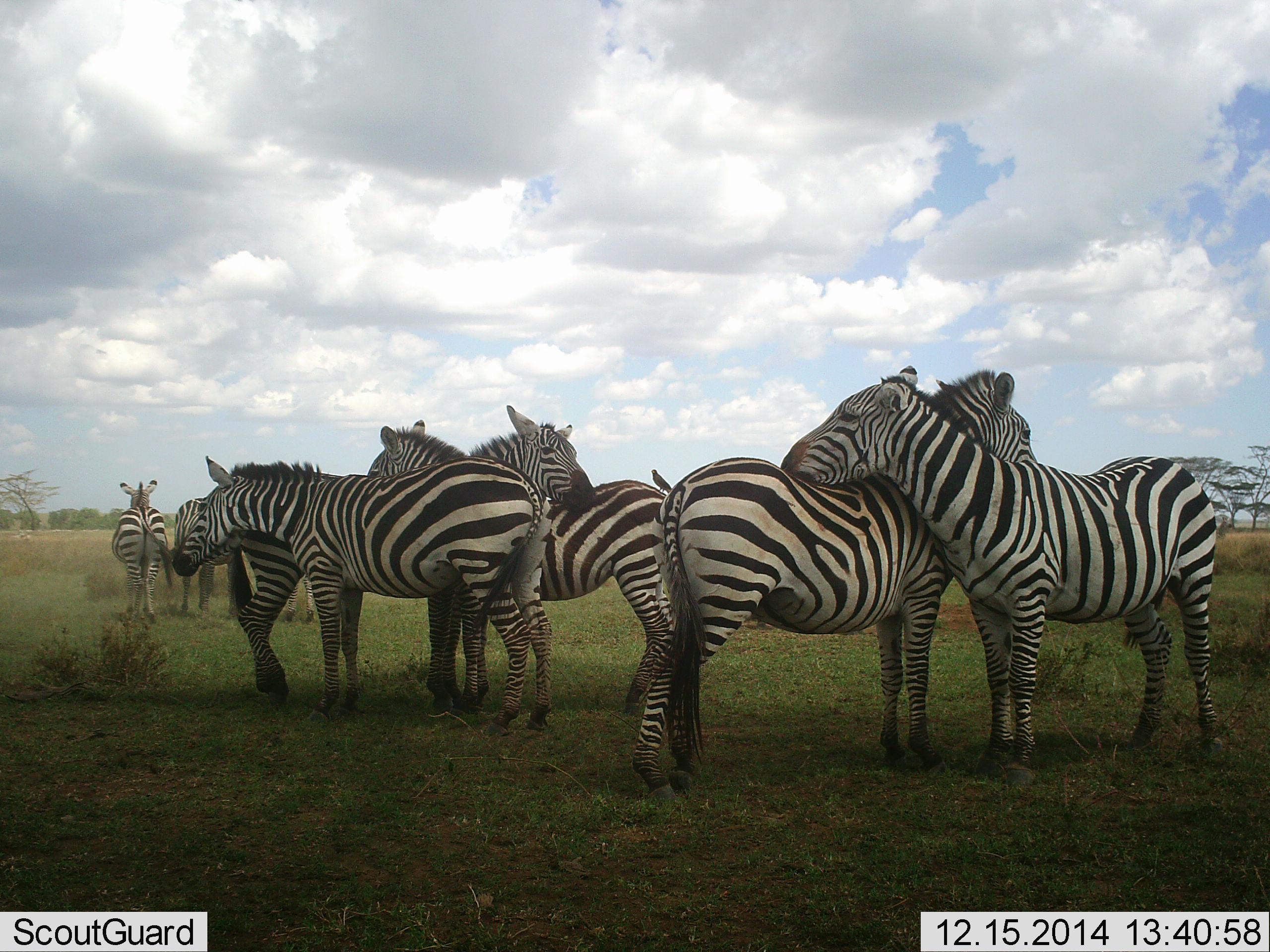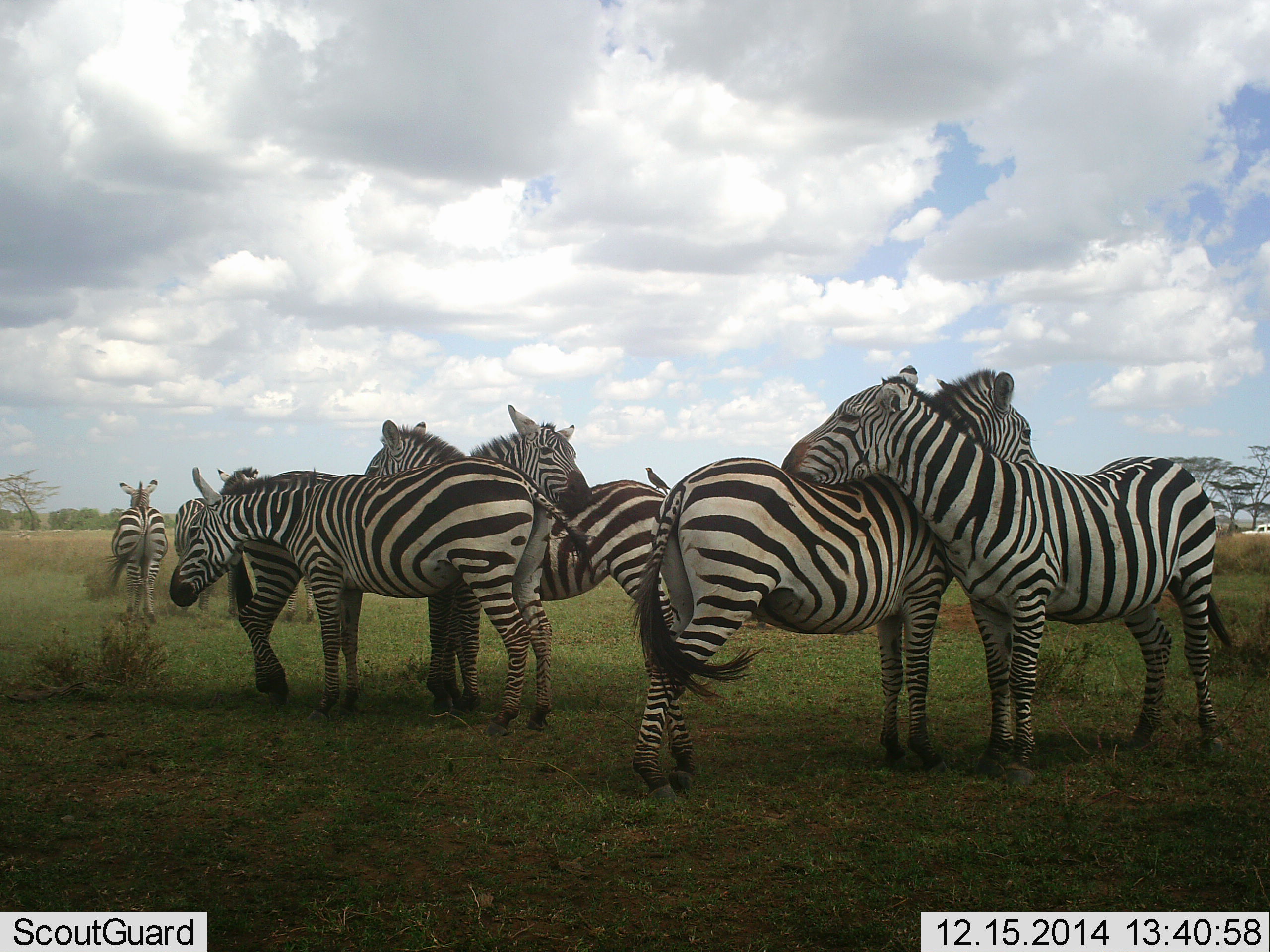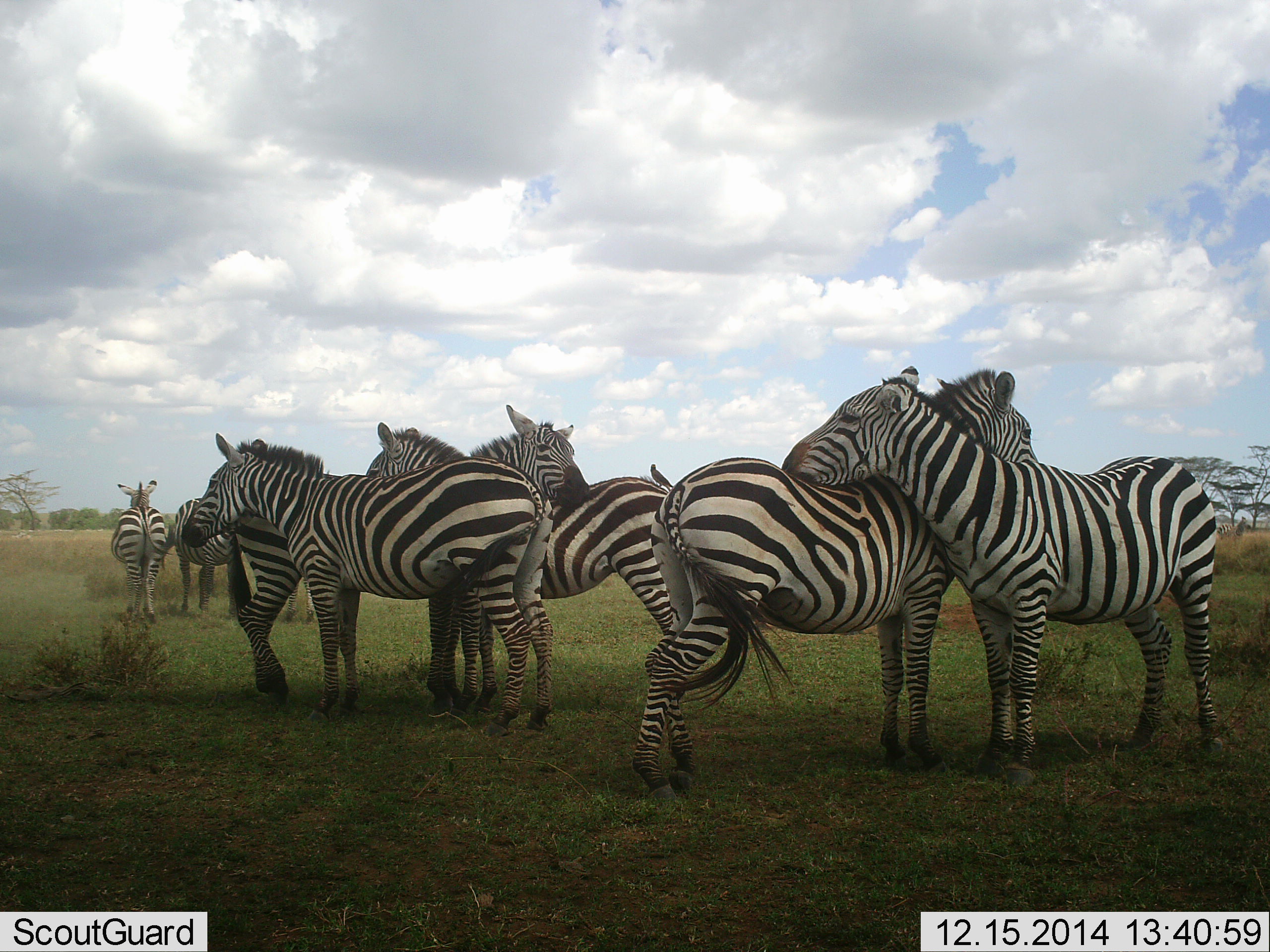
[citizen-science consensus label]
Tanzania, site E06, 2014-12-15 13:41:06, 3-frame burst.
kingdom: Animalia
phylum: Chordata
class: Aves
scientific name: Aves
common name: bird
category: otherbird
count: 1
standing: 86%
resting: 14%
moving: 0%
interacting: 0%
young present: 0%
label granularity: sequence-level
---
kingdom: Animalia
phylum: Chordata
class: Mammalia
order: Perissodactyla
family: Equidae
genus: Equus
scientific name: Equus quagga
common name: plains zebra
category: zebra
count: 7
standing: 95%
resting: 0%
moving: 0%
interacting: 71%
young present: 0%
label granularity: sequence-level